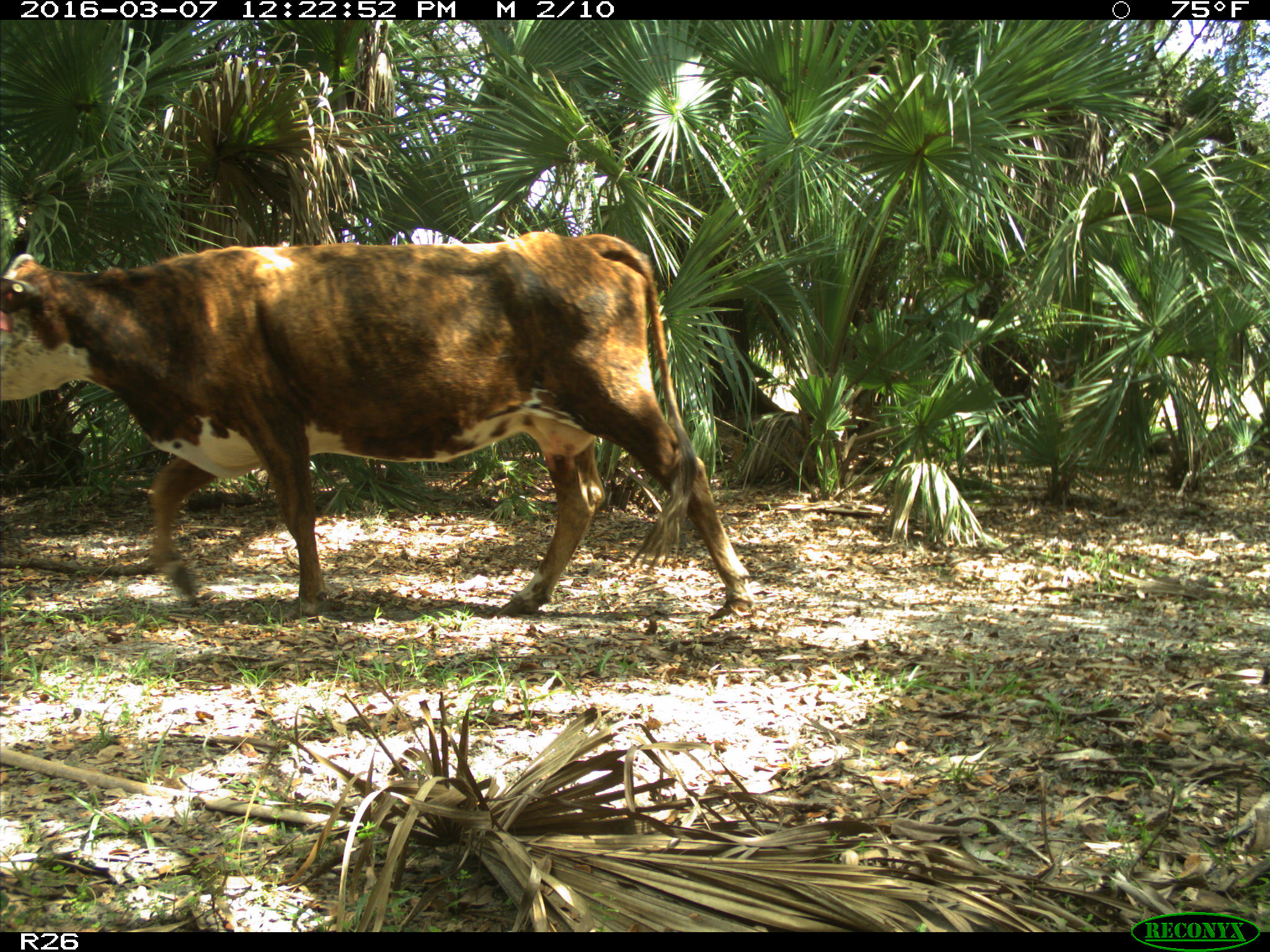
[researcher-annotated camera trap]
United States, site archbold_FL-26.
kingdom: Animalia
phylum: Chordata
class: Mammalia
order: Artiodactyla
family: Bovidae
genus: Bos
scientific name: Bos taurus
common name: domestic cow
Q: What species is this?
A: Bos taurus (domestic cow).